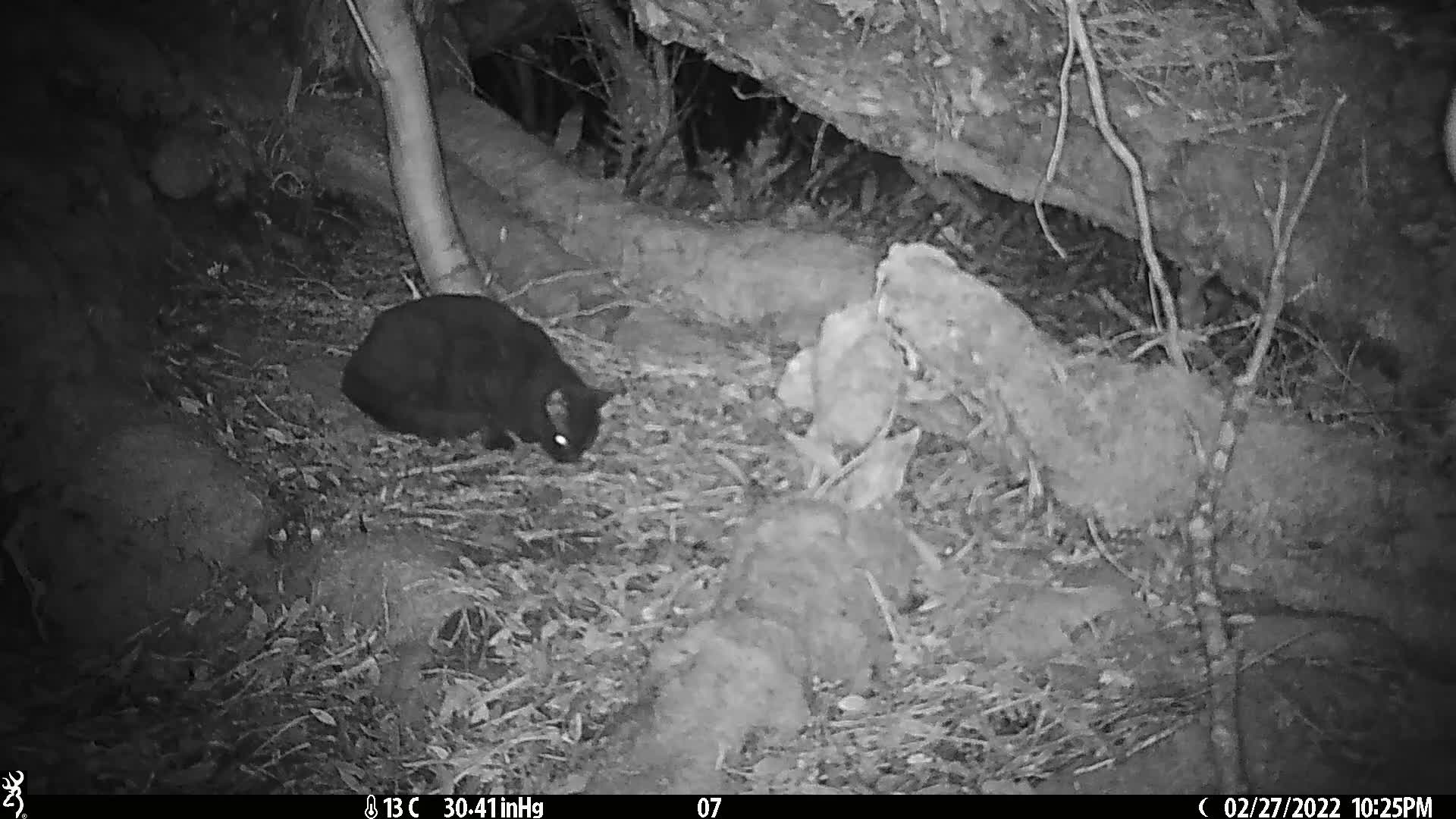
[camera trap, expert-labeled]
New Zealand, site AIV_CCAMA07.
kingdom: Animalia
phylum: Chordata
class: Mammalia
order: Carnivora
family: Felidae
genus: Felis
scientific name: Felis catus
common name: domestic cat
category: cat